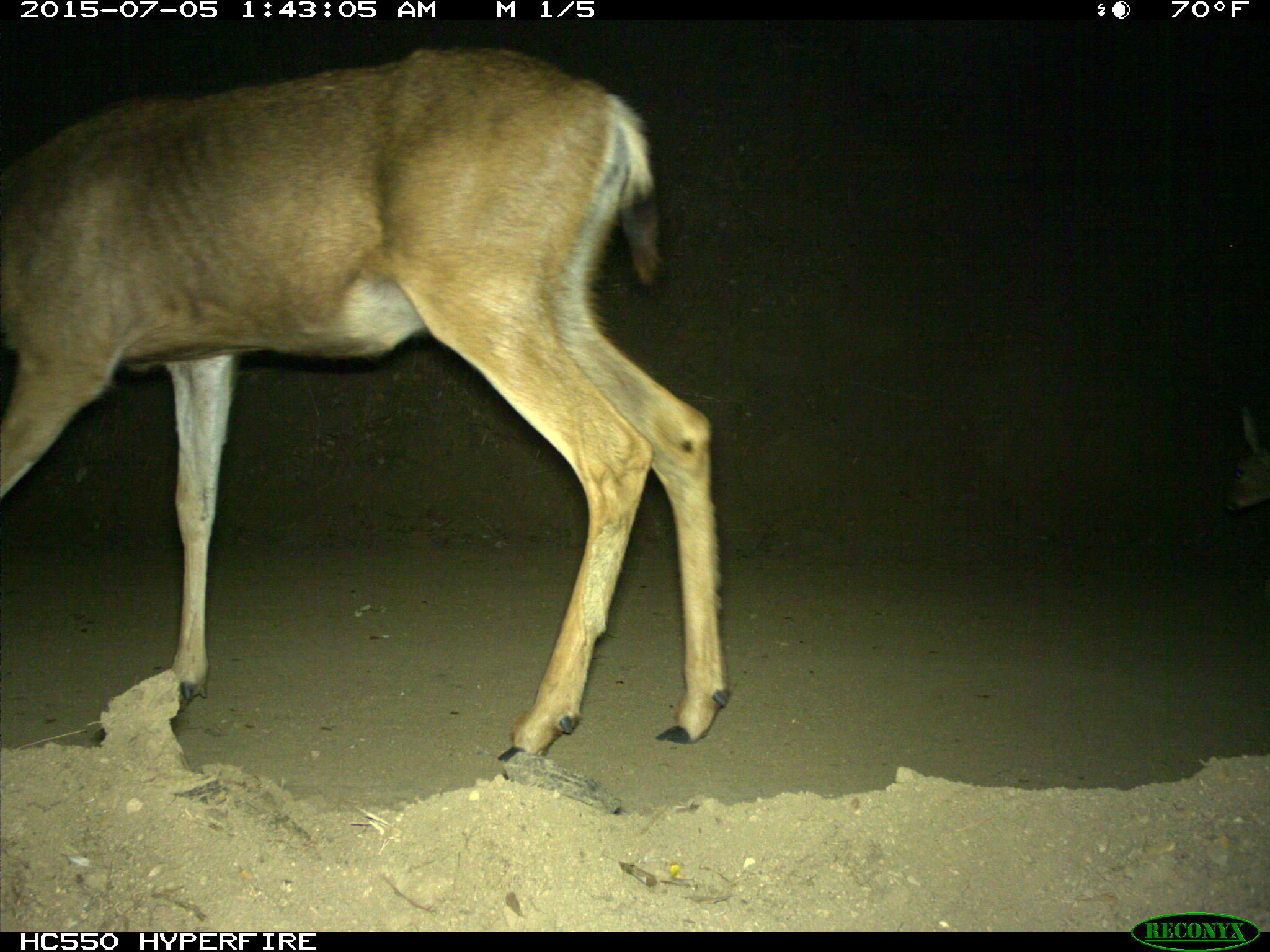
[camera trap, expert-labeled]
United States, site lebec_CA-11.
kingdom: Animalia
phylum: Chordata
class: Mammalia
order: Artiodactyla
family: Cervidae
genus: Odocoileus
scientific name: Odocoileus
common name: deer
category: unidentified deer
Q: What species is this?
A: Unidentified deer (deer) (Odocoileus).